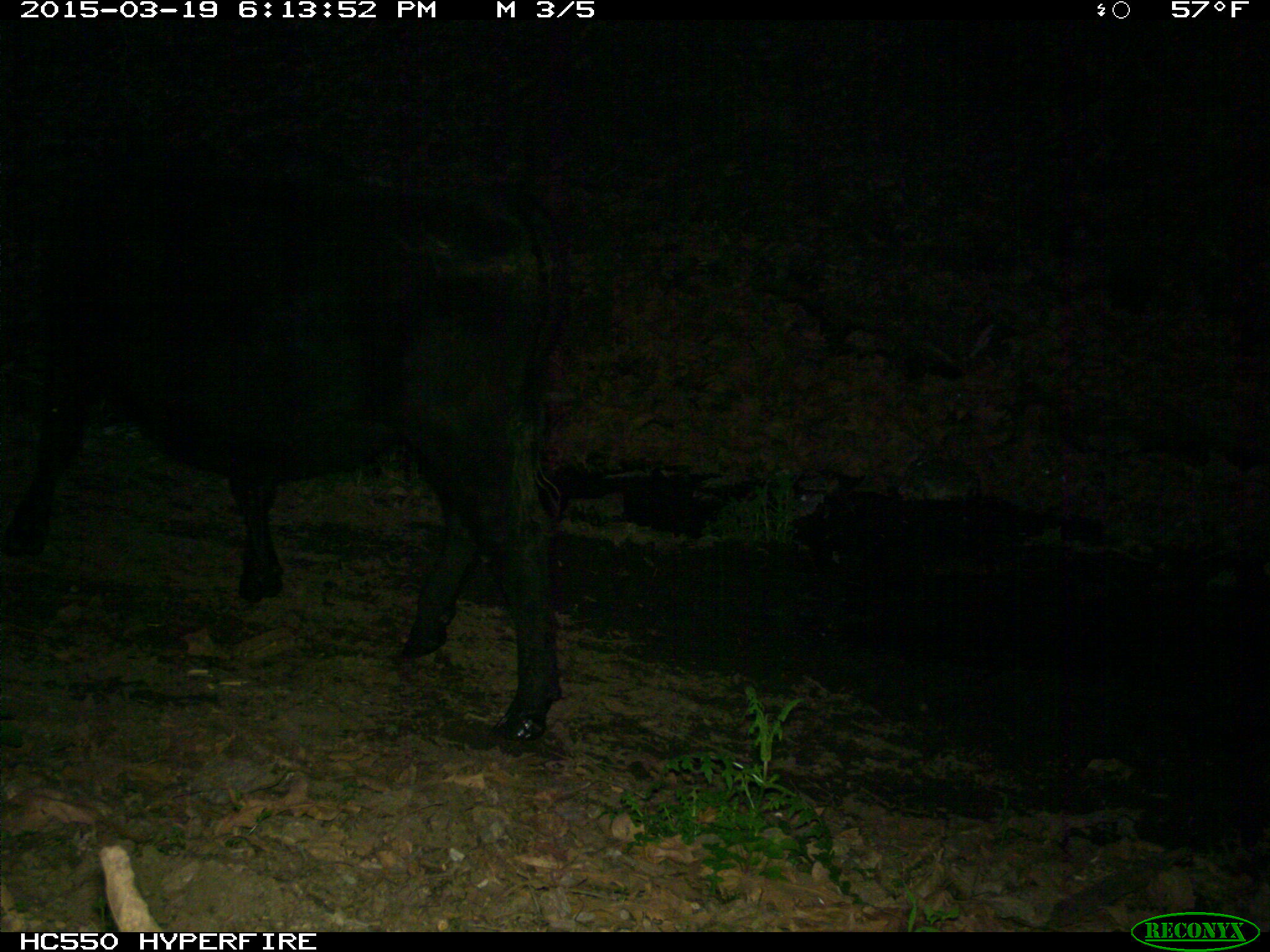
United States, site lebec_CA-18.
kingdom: Animalia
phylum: Chordata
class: Mammalia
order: Artiodactyla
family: Bovidae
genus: Bos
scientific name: Bos taurus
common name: domestic cow